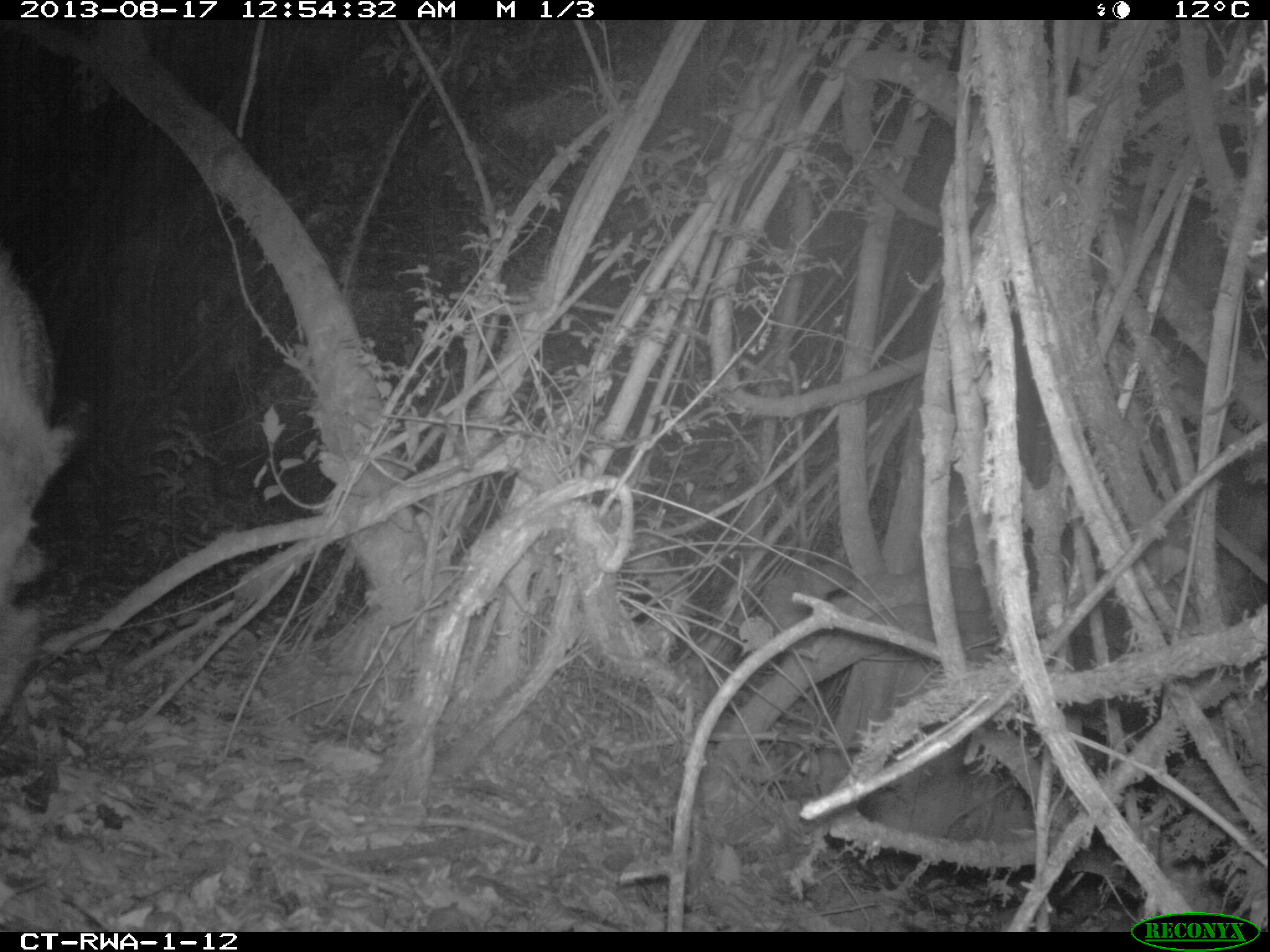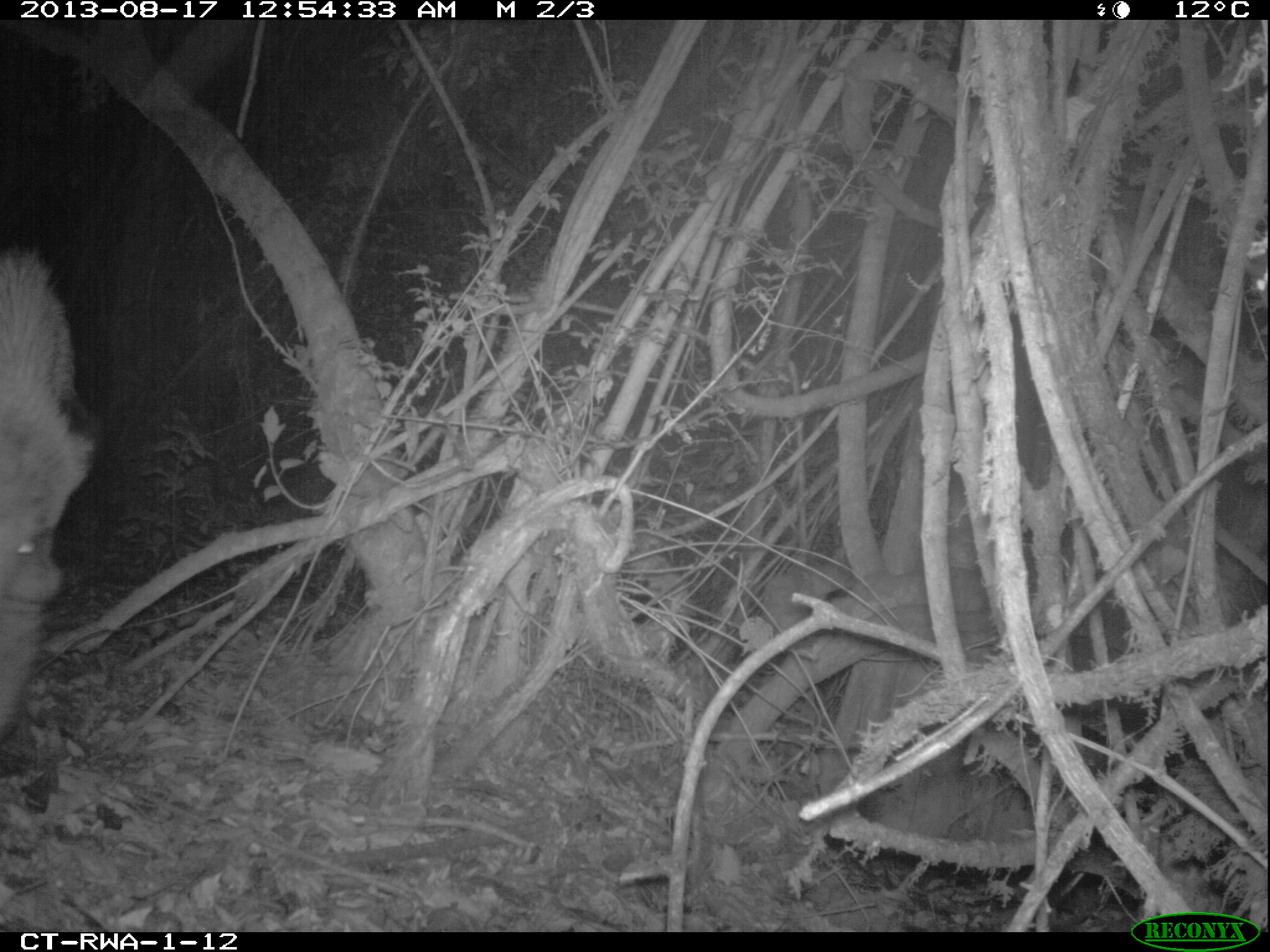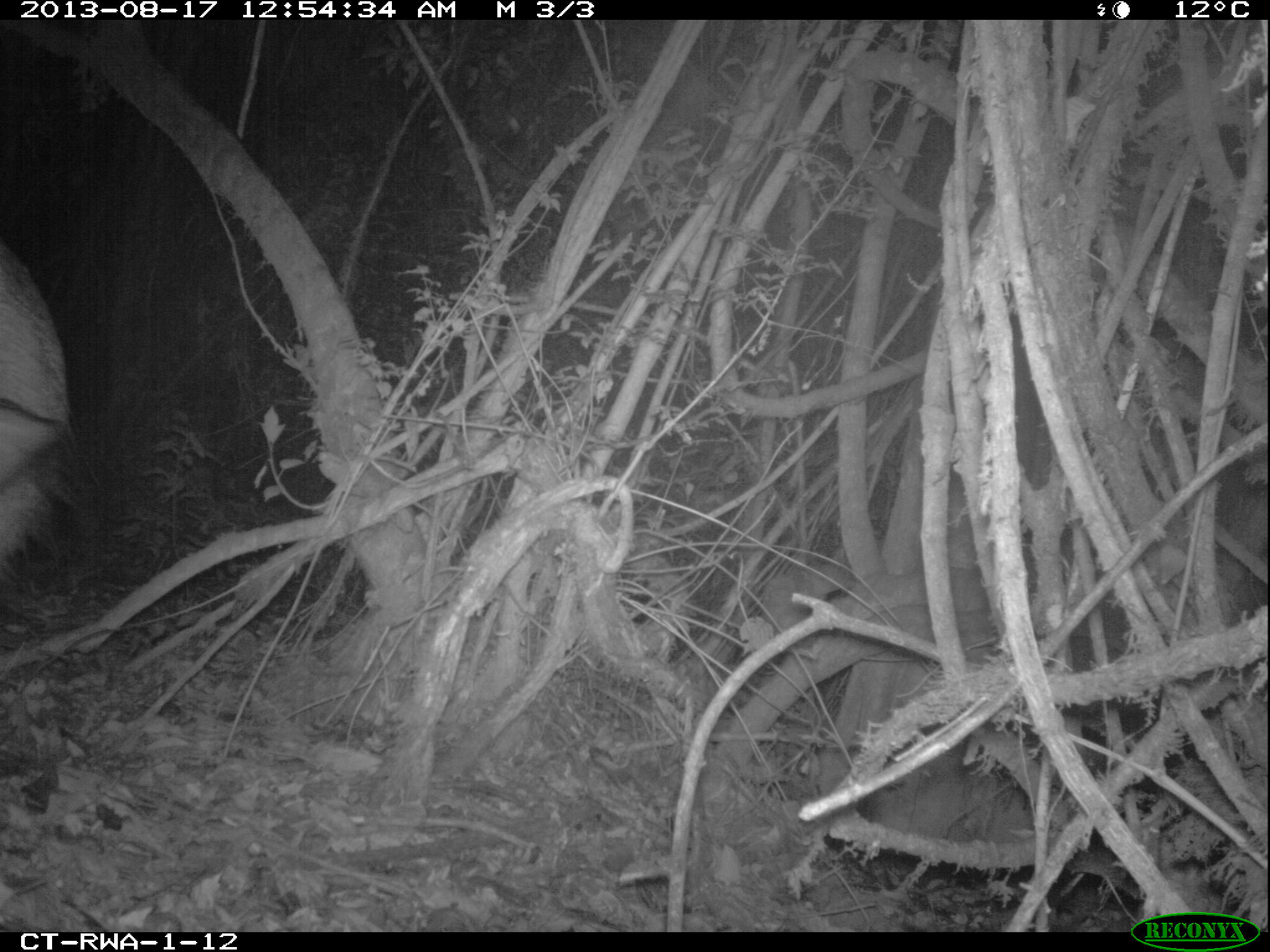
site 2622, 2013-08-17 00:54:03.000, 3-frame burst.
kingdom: Animalia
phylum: Chordata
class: Mammalia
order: Artiodactyla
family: Suidae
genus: Potamochoerus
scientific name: Potamochoerus larvatus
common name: bushpig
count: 1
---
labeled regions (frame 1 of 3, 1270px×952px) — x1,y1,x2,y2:
potamochoerus larvatus: 0,260,83,734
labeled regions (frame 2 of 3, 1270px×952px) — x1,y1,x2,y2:
potamochoerus larvatus: 0,242,101,734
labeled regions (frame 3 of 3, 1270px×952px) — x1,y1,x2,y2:
potamochoerus larvatus: 0,241,76,578